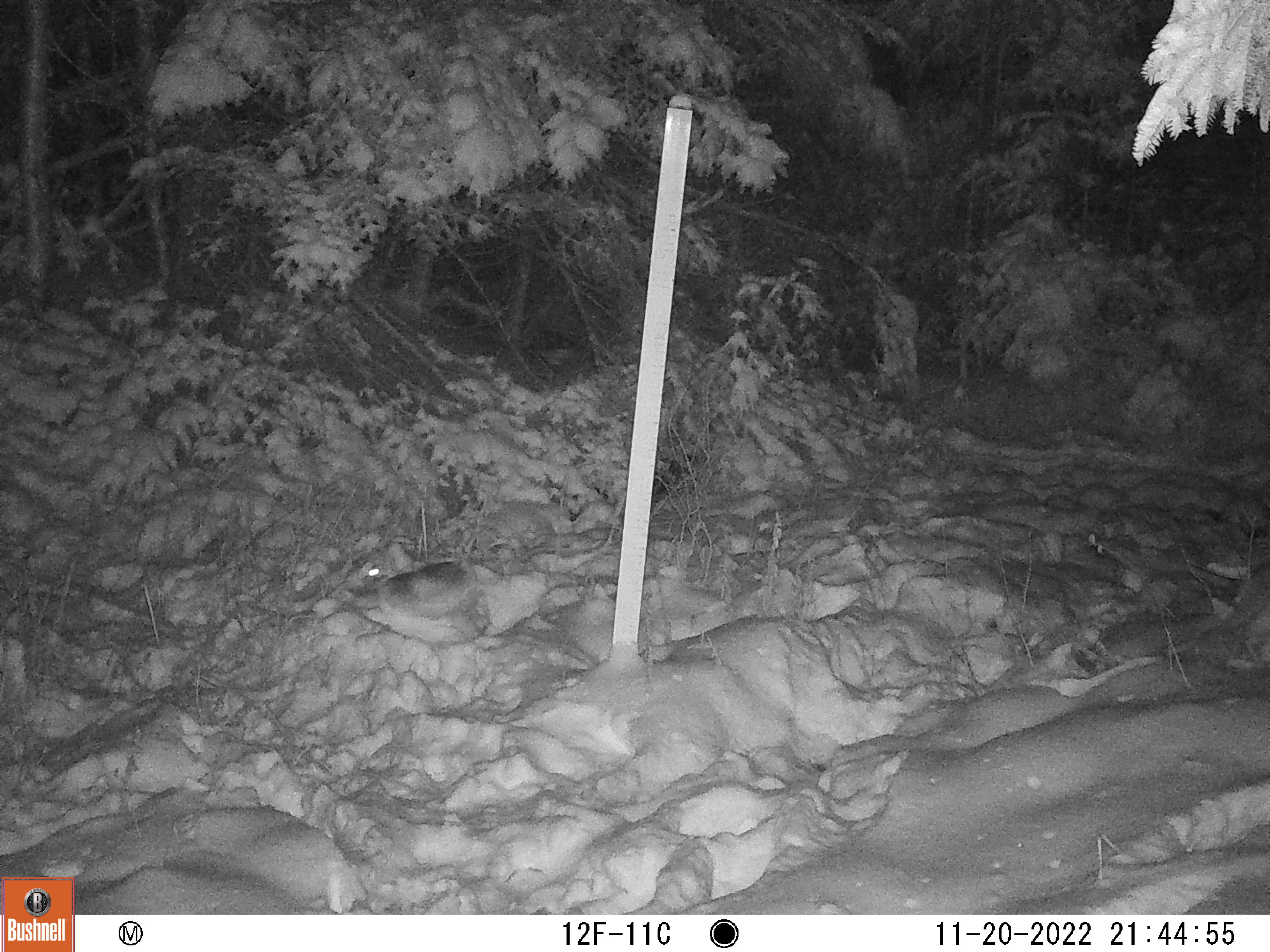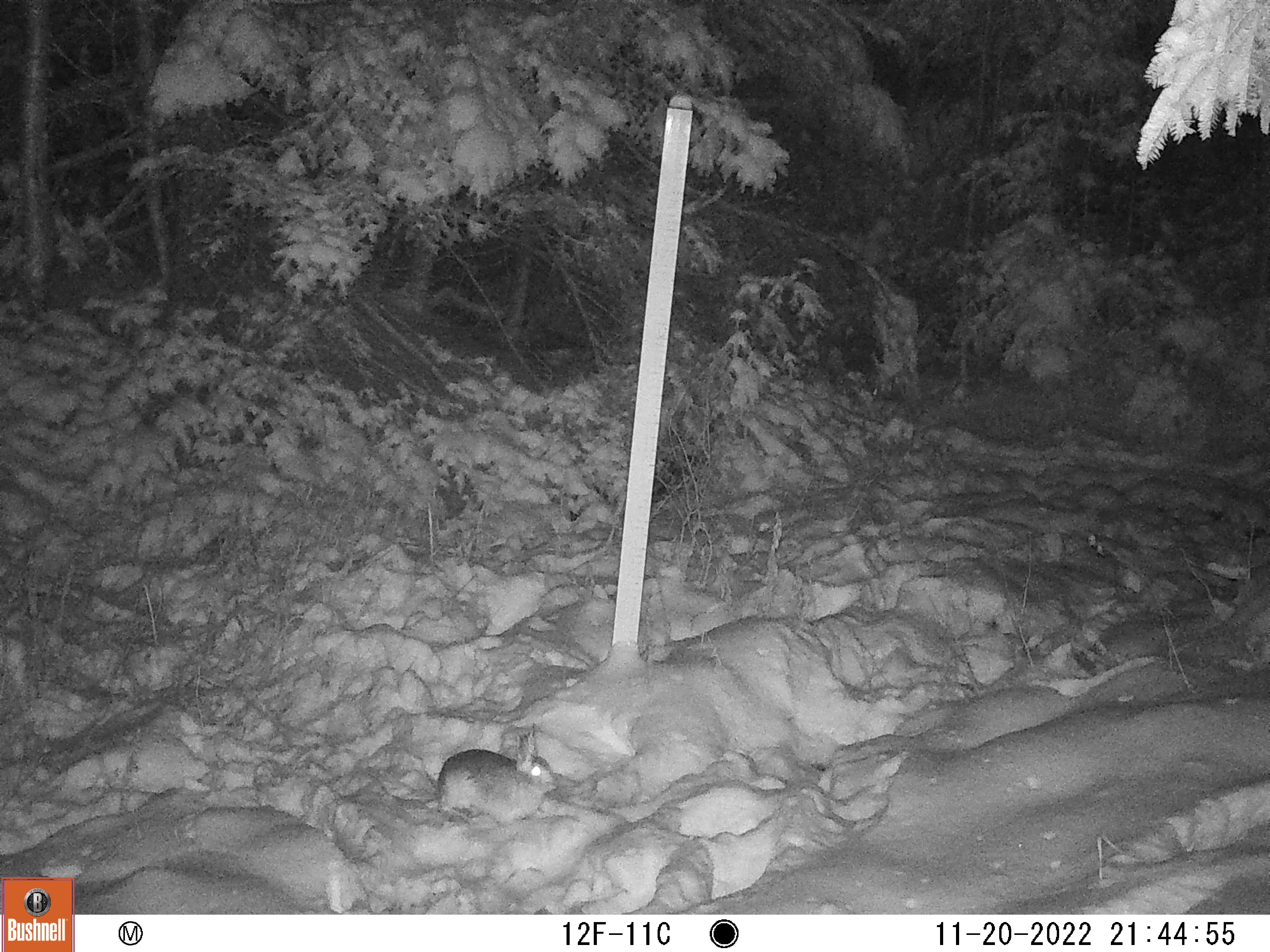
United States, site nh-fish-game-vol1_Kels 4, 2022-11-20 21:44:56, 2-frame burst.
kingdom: Animalia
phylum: Chordata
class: Mammalia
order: Lagomorpha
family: Leporidae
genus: Lepus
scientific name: Lepus americanus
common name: snowshoe hare